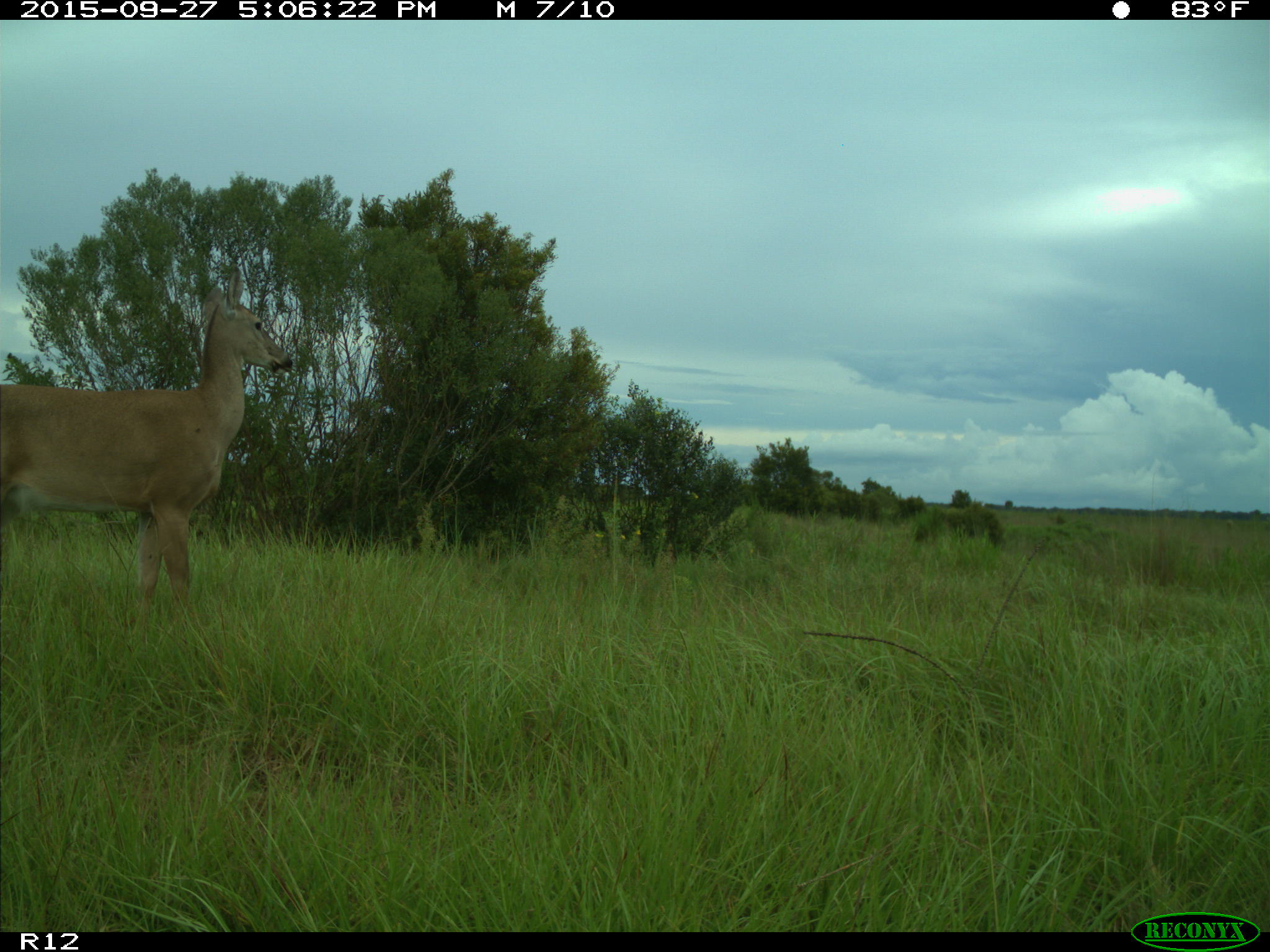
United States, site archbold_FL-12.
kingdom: Animalia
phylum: Chordata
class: Mammalia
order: Artiodactyla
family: Cervidae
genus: Odocoileus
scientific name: Odocoileus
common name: deer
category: unidentified deer